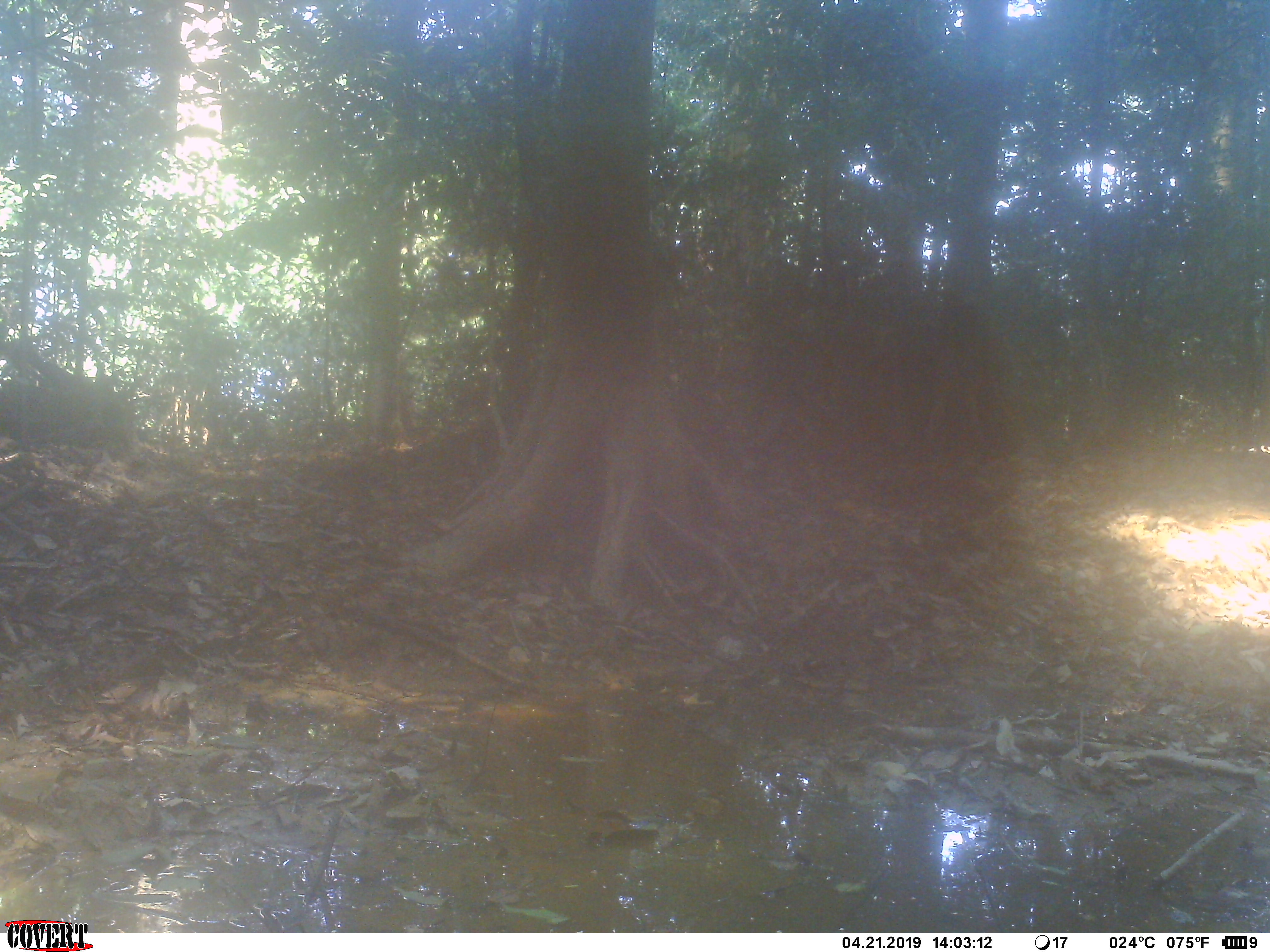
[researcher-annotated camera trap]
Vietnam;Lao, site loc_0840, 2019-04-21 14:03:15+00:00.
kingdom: Animalia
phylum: Chordata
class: Mammalia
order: Carnivora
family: Herpestidae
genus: Urva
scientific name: Urva urva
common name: crab-eating mongoose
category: crab eating mongoose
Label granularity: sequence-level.